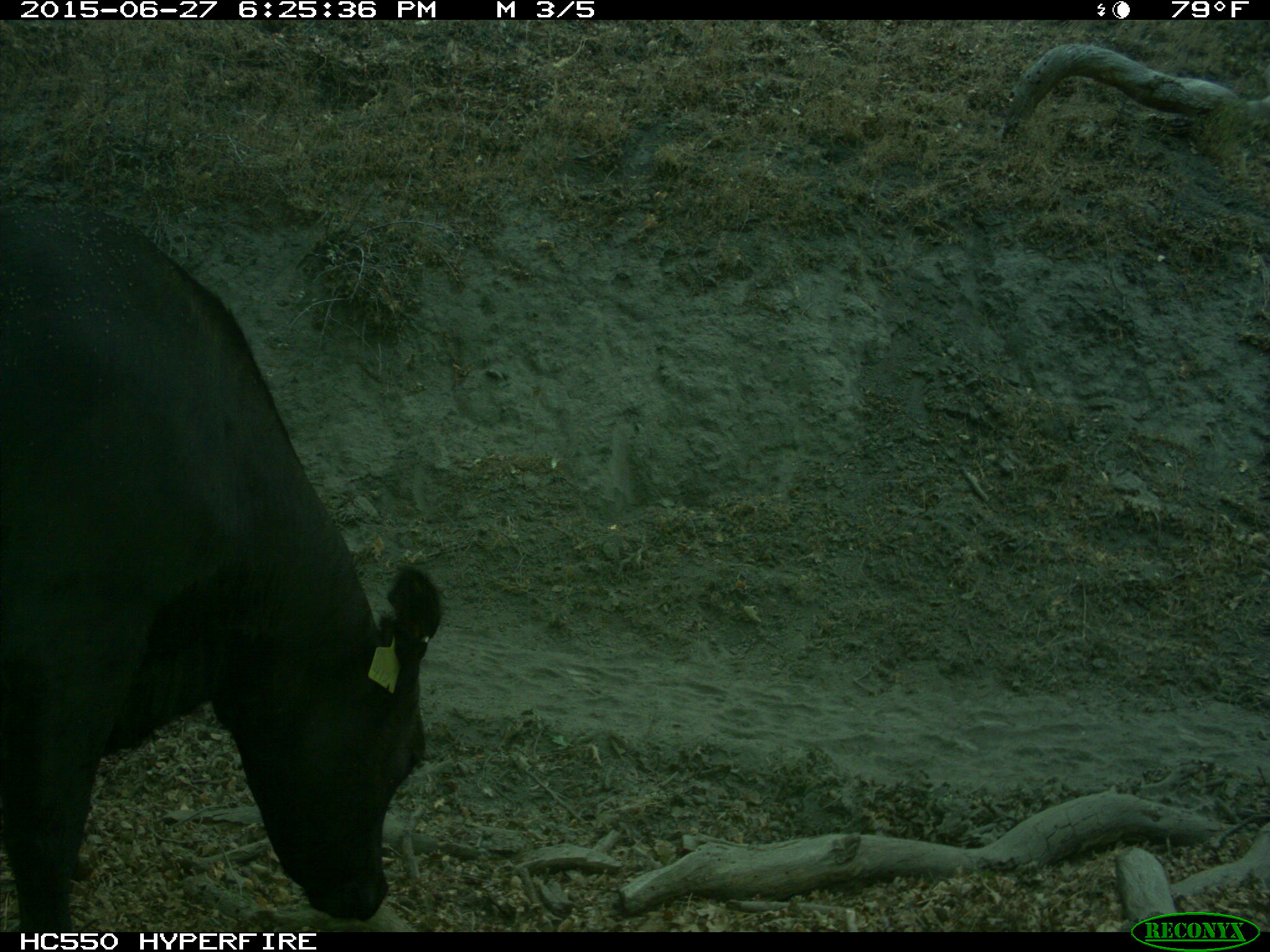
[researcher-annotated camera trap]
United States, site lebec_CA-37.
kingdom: Animalia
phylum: Chordata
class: Mammalia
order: Artiodactyla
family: Bovidae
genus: Bos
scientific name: Bos taurus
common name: domestic cow